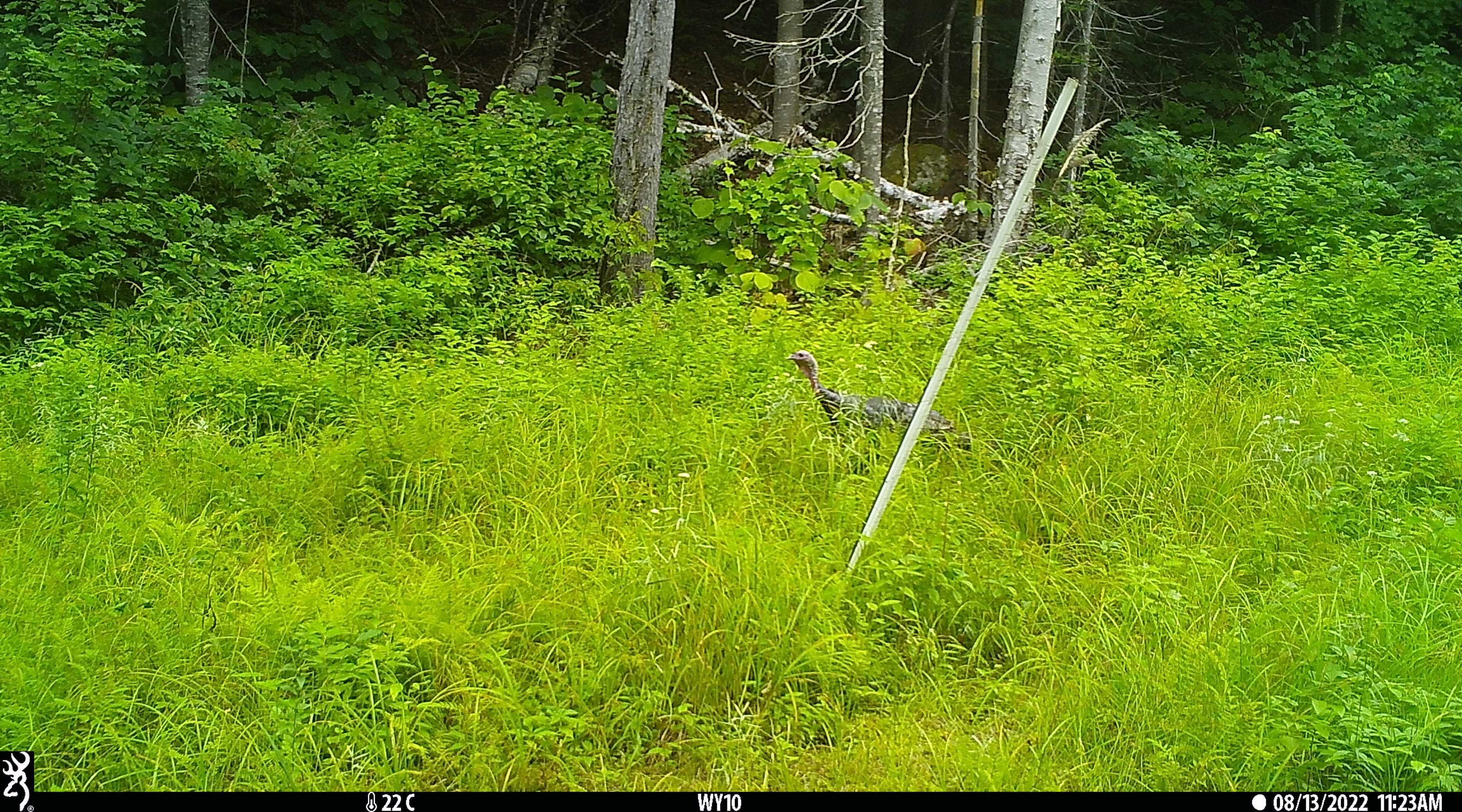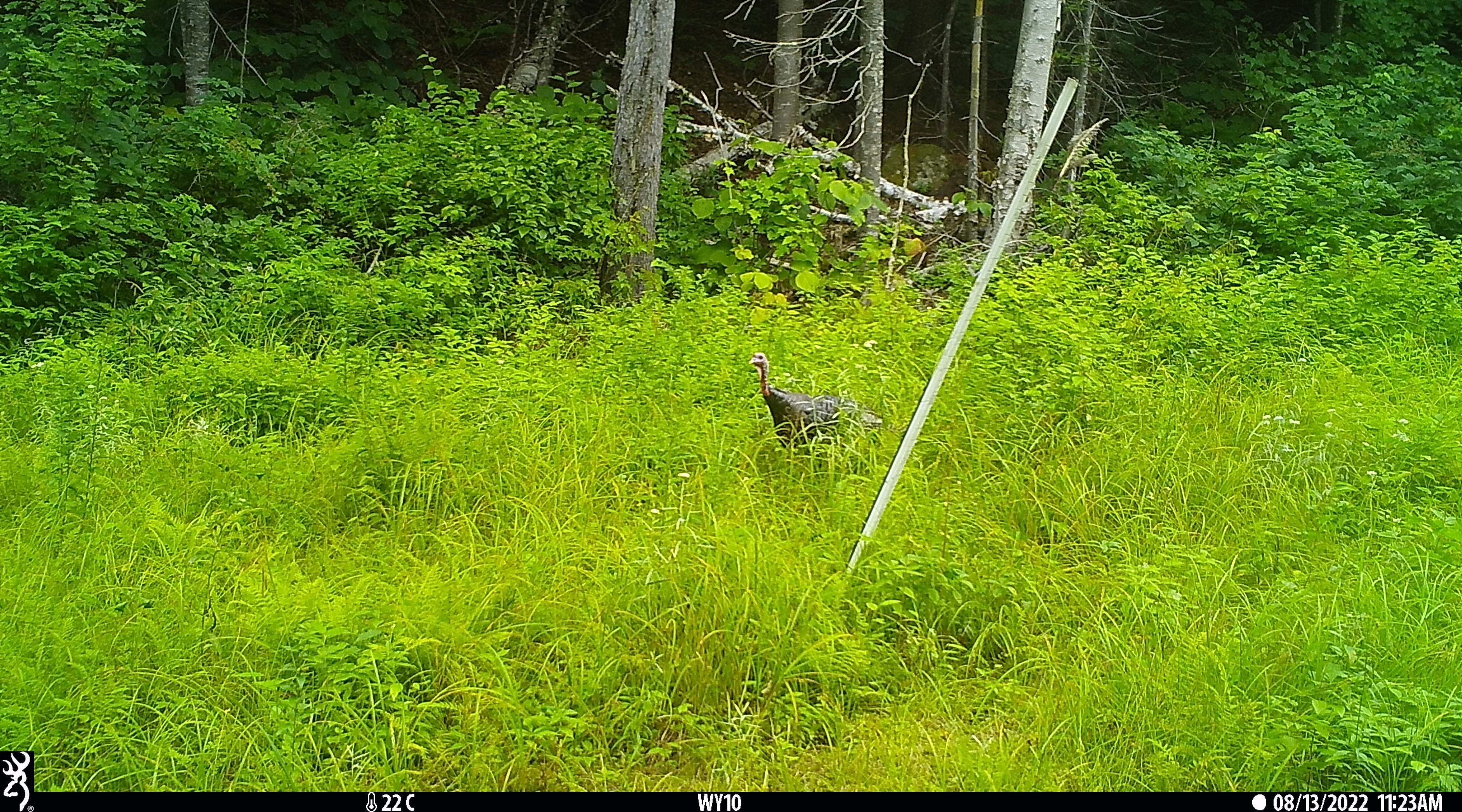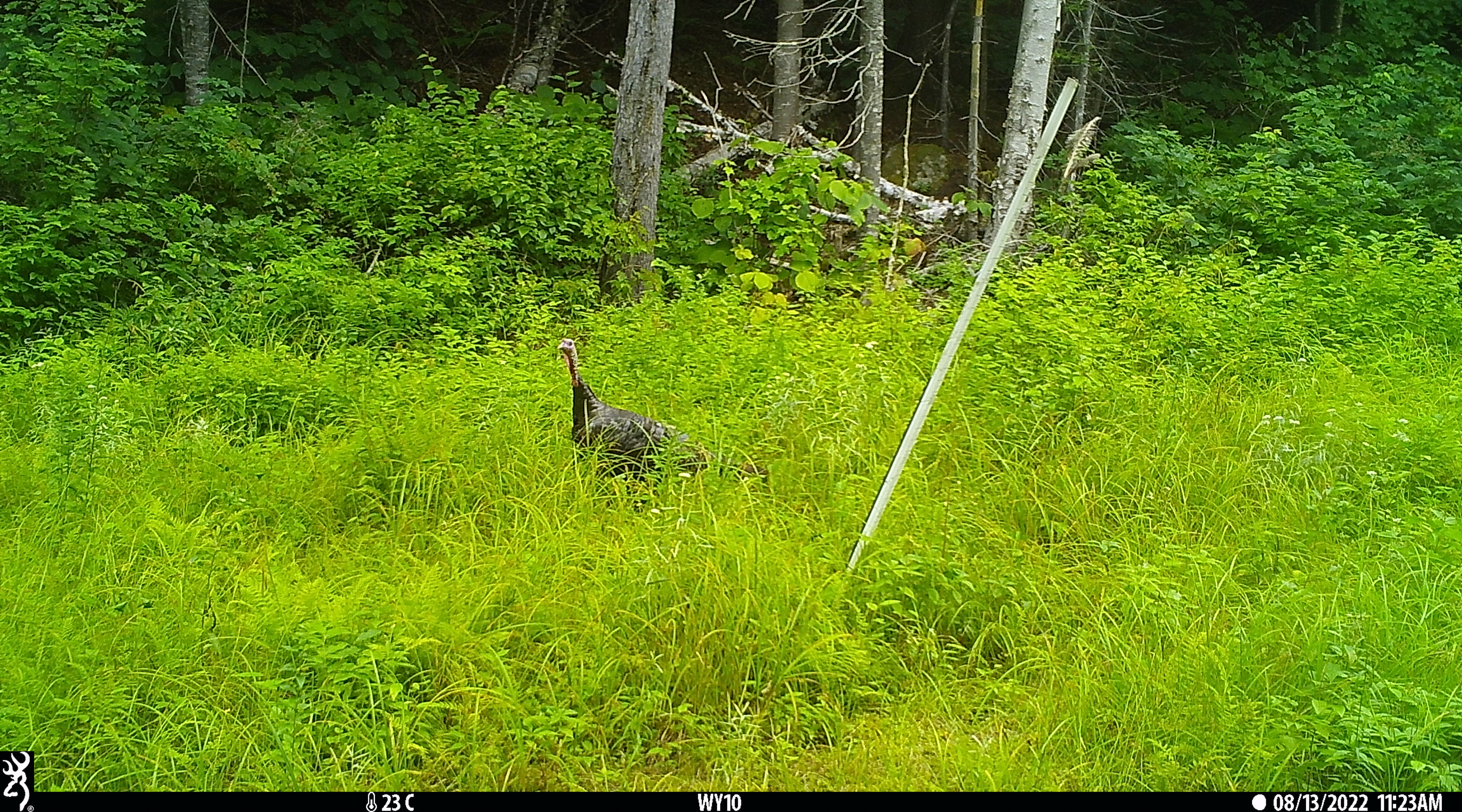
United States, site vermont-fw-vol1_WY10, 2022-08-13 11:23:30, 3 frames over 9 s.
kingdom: Animalia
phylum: Chordata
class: Aves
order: Galliformes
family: Phasianidae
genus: Meleagris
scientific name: Meleagris gallopavo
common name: wild turkey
Wild turkey (Meleagris gallopavo).